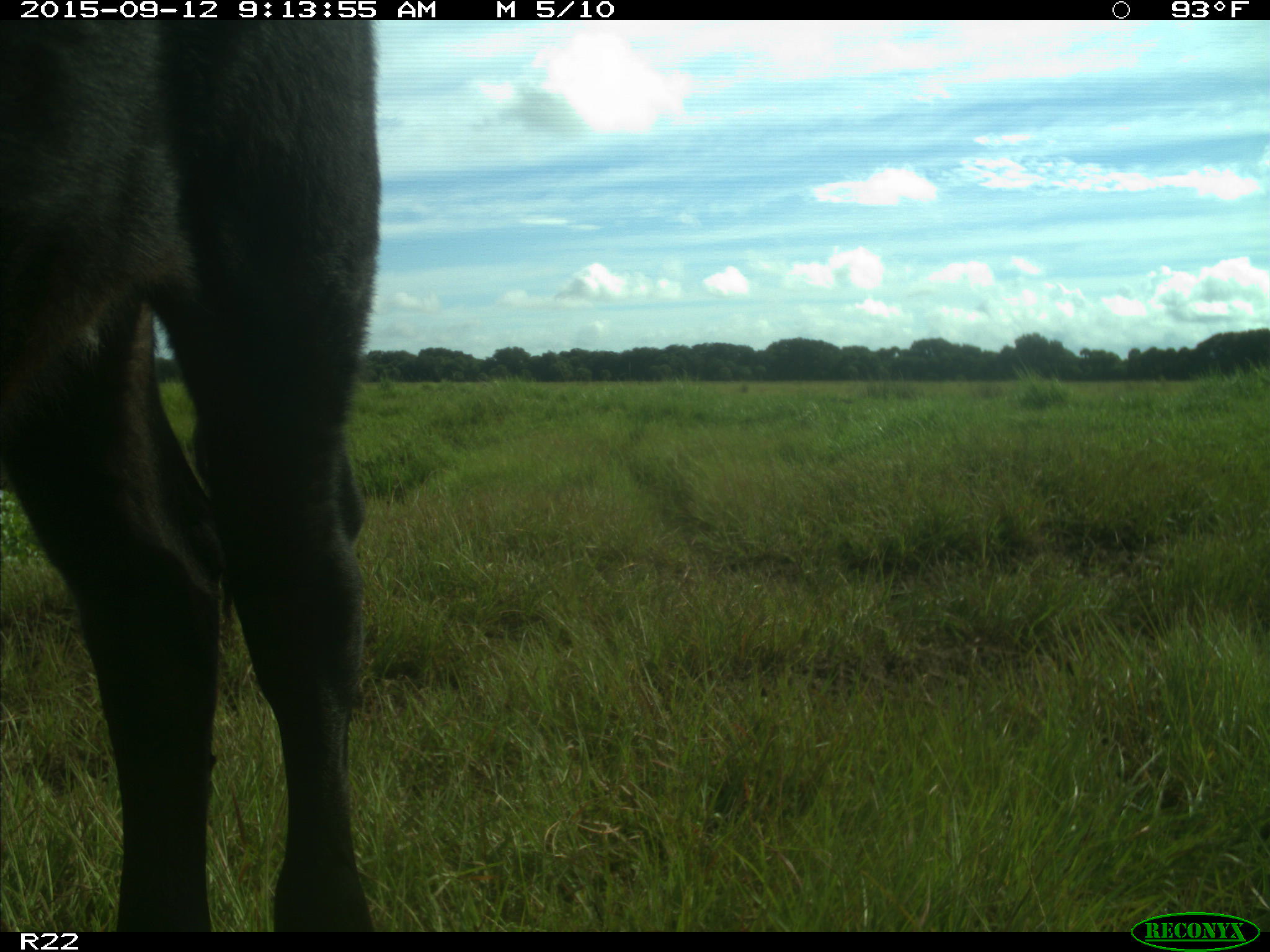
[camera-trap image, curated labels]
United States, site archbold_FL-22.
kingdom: Animalia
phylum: Chordata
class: Mammalia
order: Artiodactyla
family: Bovidae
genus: Bos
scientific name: Bos taurus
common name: domestic cow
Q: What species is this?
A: Bos taurus (domestic cow).